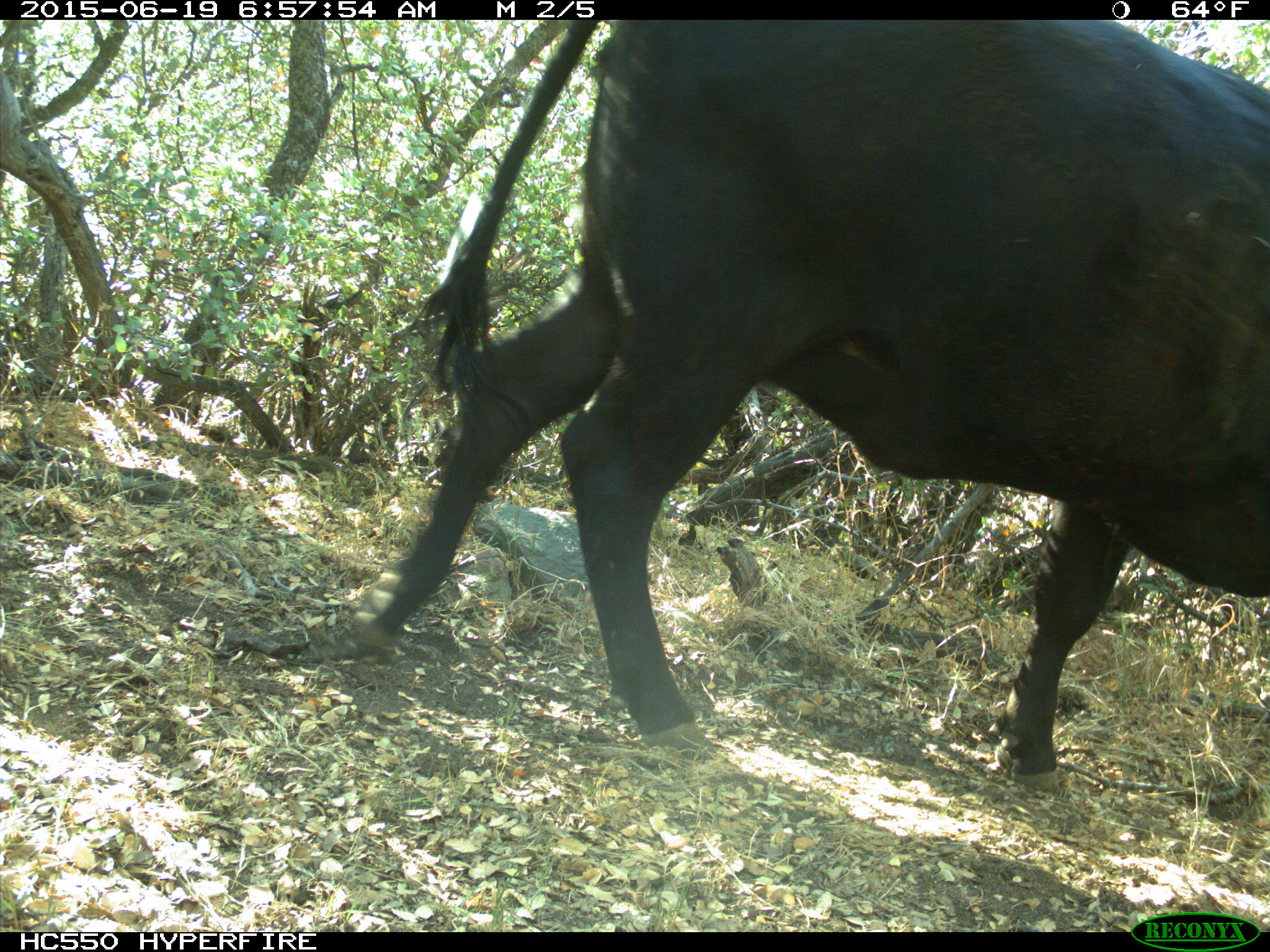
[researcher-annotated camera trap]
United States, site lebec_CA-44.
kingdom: Animalia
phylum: Chordata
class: Mammalia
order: Artiodactyla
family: Bovidae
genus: Bos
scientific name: Bos taurus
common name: domestic cow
Bos taurus (domestic cow).